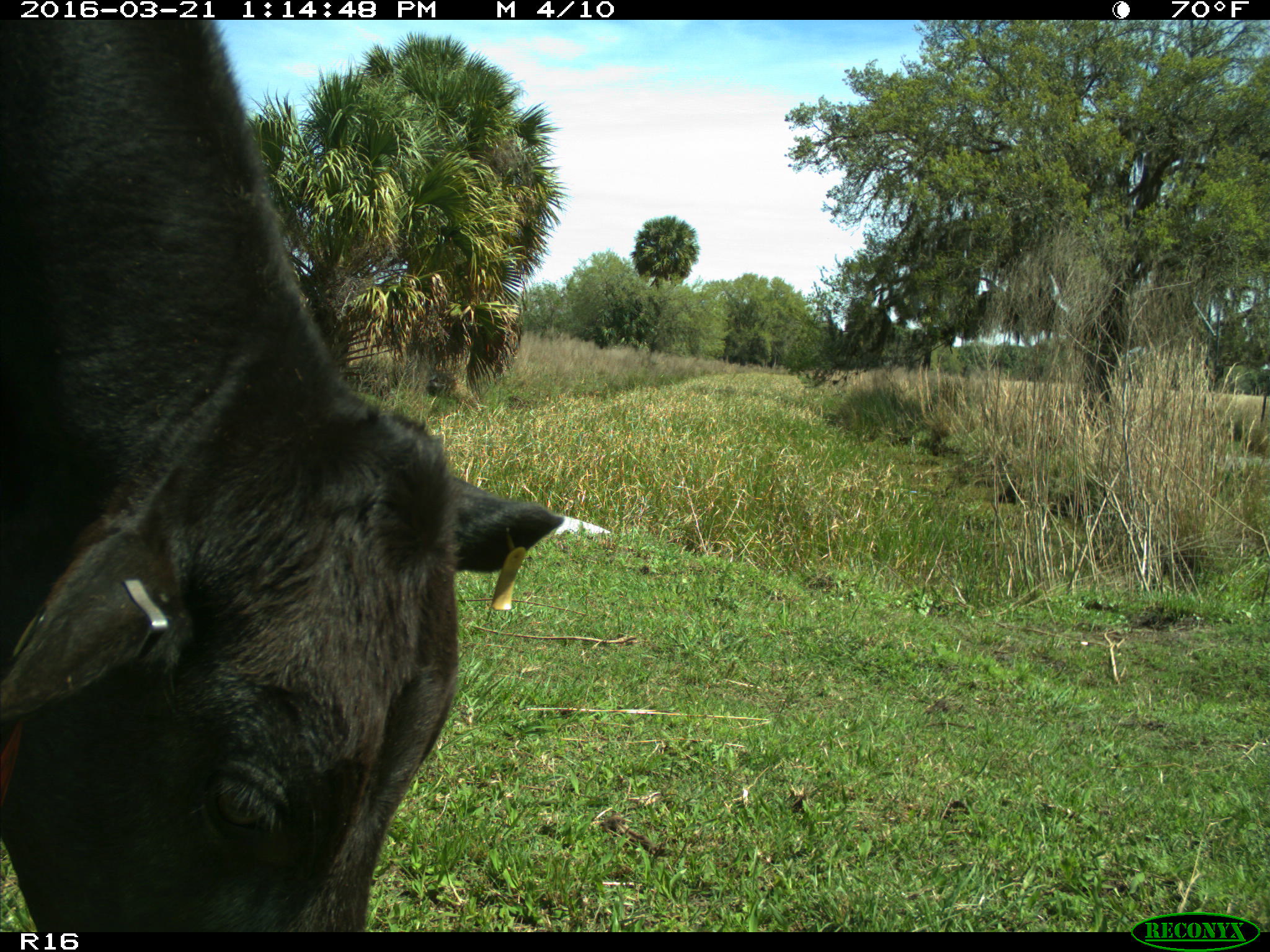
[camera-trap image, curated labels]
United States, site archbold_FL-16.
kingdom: Animalia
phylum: Chordata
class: Mammalia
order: Artiodactyla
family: Bovidae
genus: Bos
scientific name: Bos taurus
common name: domestic cow